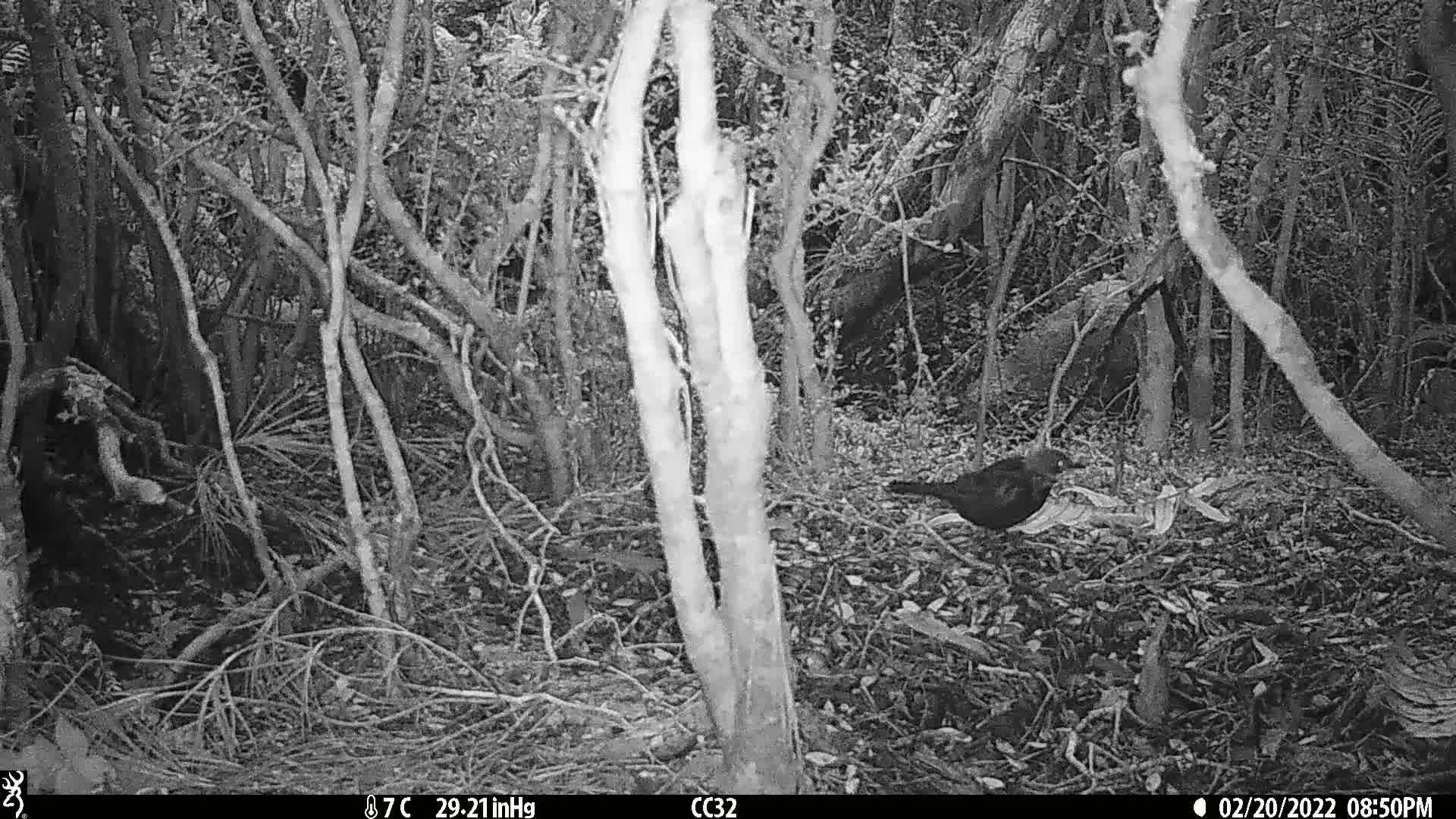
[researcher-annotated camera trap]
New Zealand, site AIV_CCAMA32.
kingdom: Animalia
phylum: Chordata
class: Aves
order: Passeriformes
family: Turdidae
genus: Turdus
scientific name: Turdus merula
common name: eurasian blackbird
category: blackbird